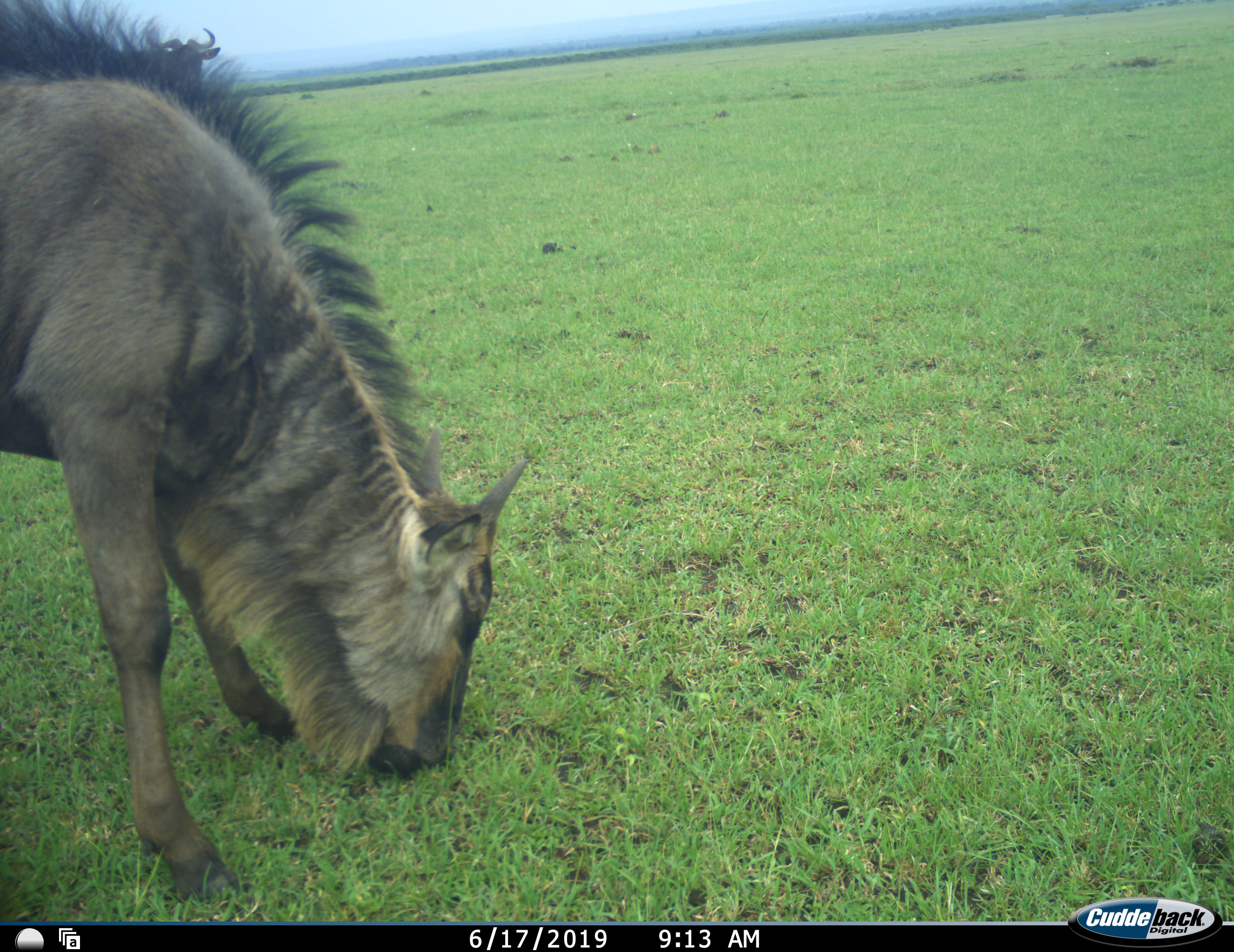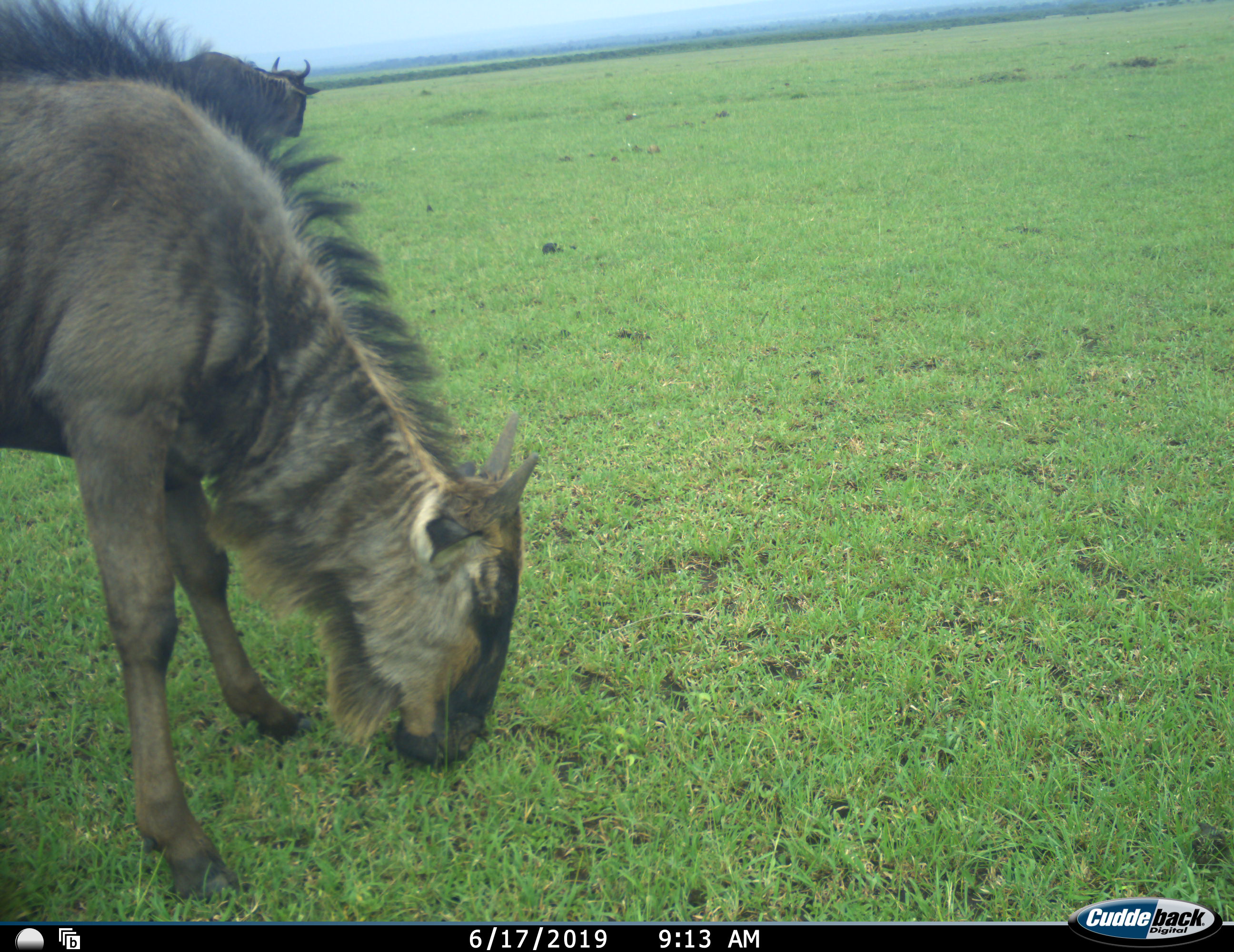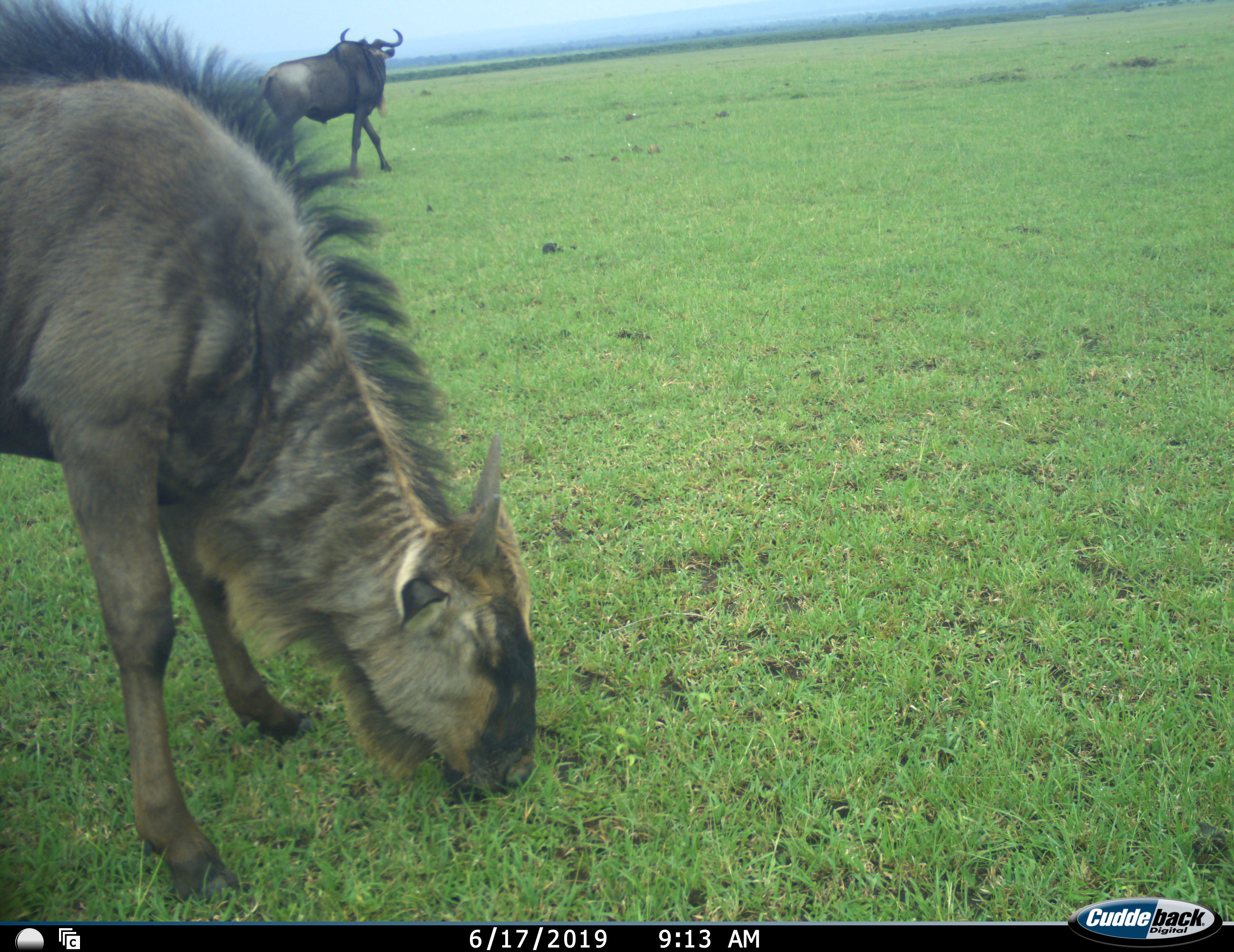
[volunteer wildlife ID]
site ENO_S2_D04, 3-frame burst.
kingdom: Animalia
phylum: Chordata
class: Mammalia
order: Artiodactyla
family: Bovidae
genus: Connochaetes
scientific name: Connochaetes taurinus taurinus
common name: blue wildebeest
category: wildebeestblue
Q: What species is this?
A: Wildebeestblue (blue wildebeest) (Connochaetes taurinus taurinus).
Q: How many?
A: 2.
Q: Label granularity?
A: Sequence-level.